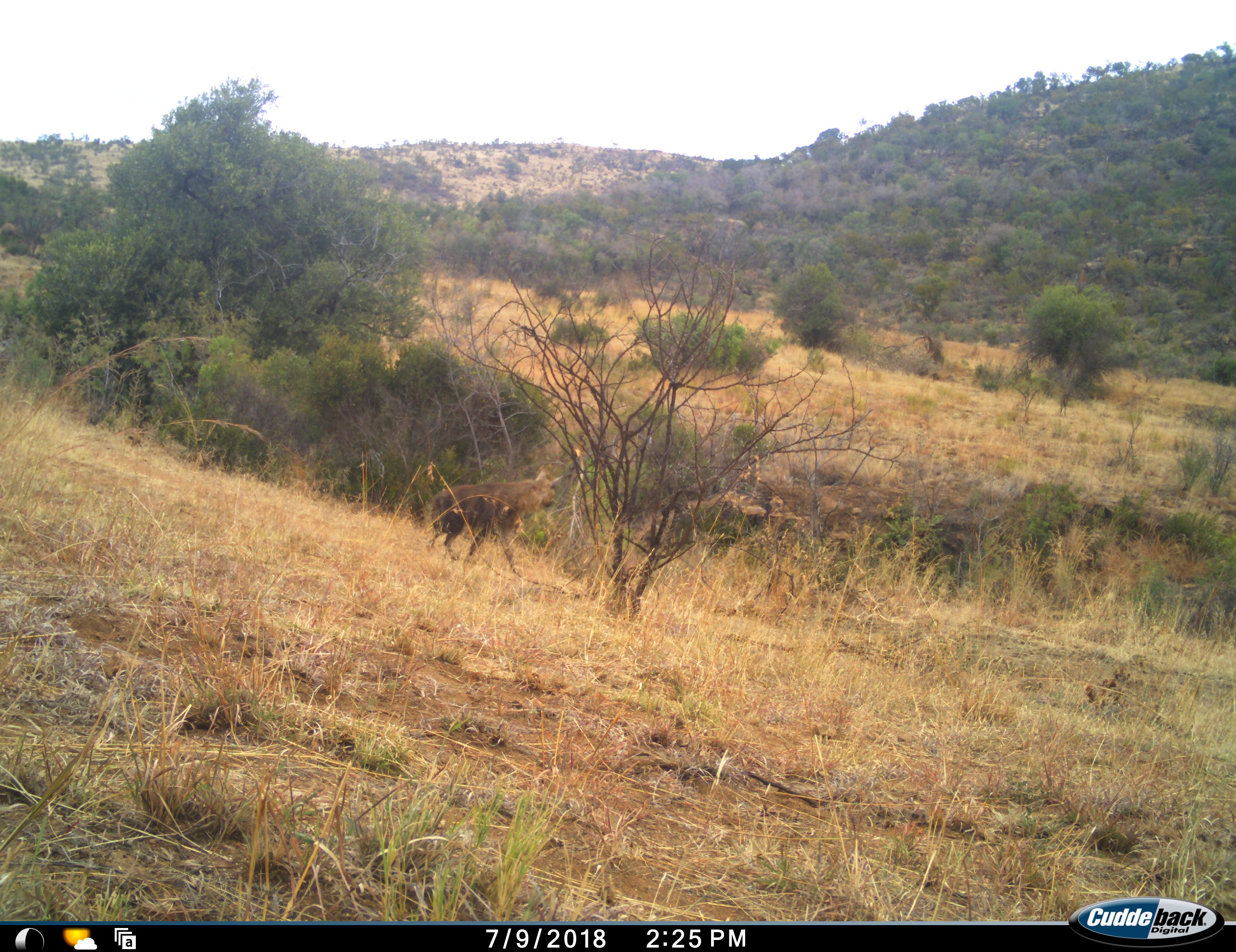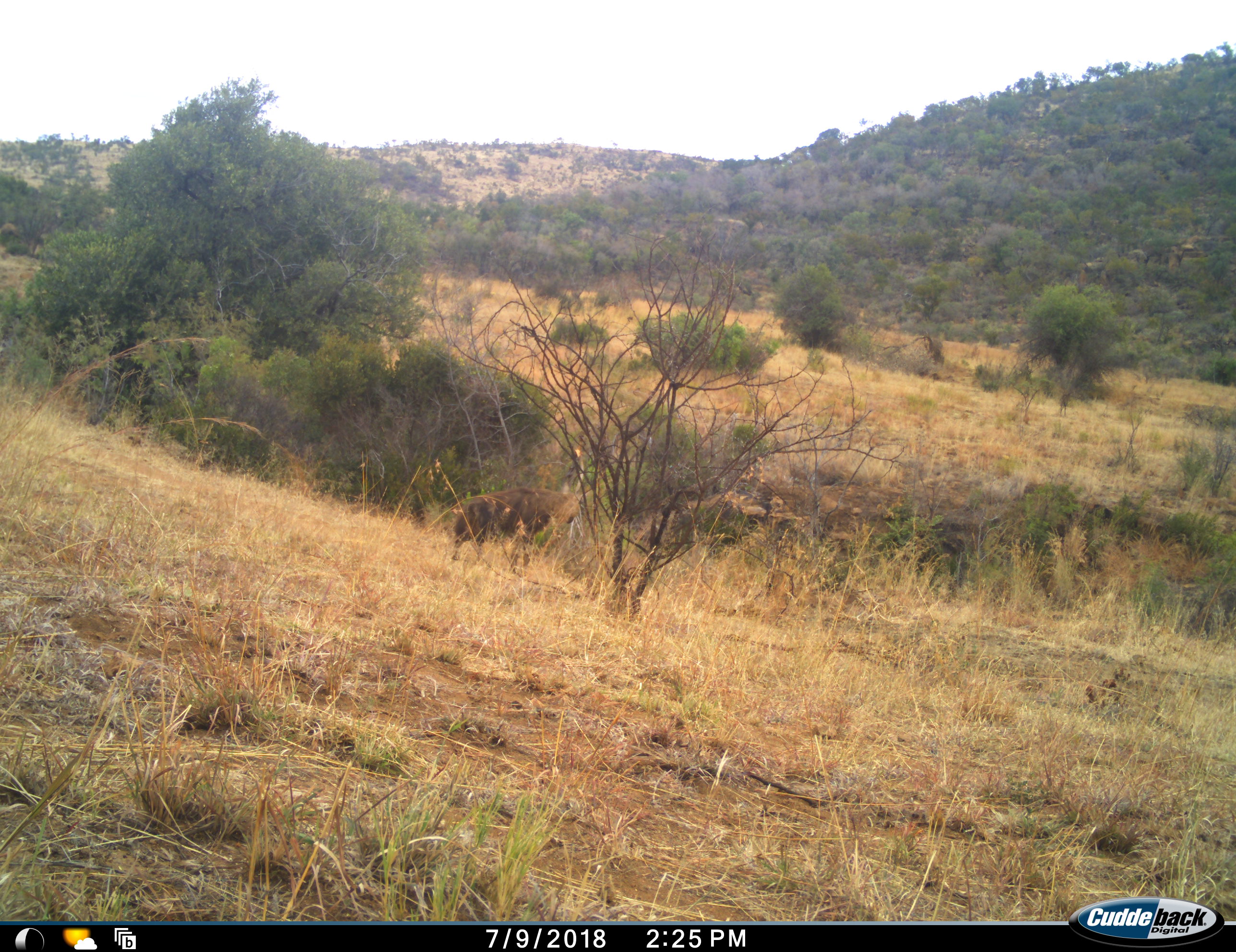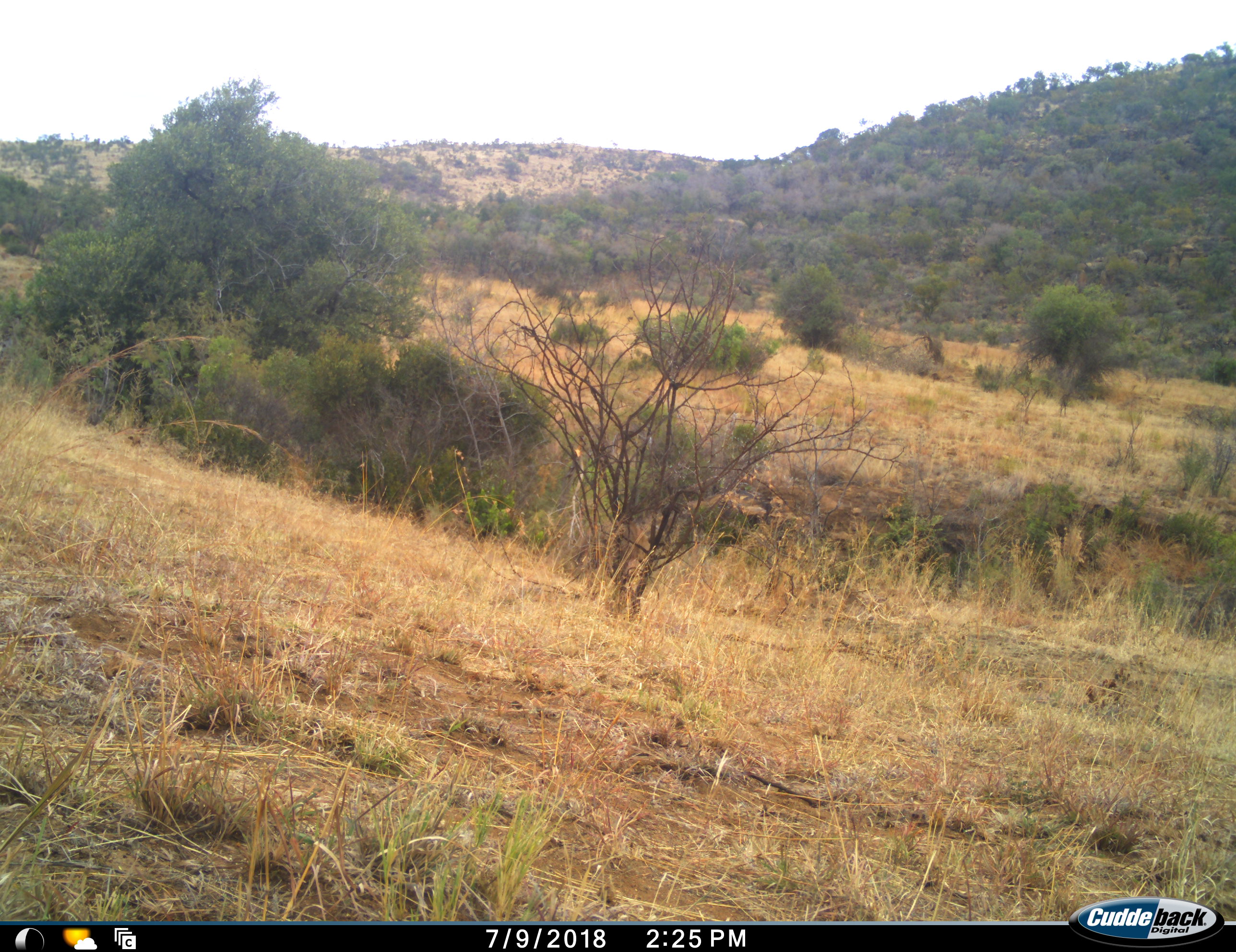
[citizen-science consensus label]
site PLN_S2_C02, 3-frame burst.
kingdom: Animalia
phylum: Chordata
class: Mammalia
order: Carnivora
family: Hyaenidae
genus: Parahyaena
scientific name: Parahyaena brunnea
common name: brown hyena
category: hyenabrown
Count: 1.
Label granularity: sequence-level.